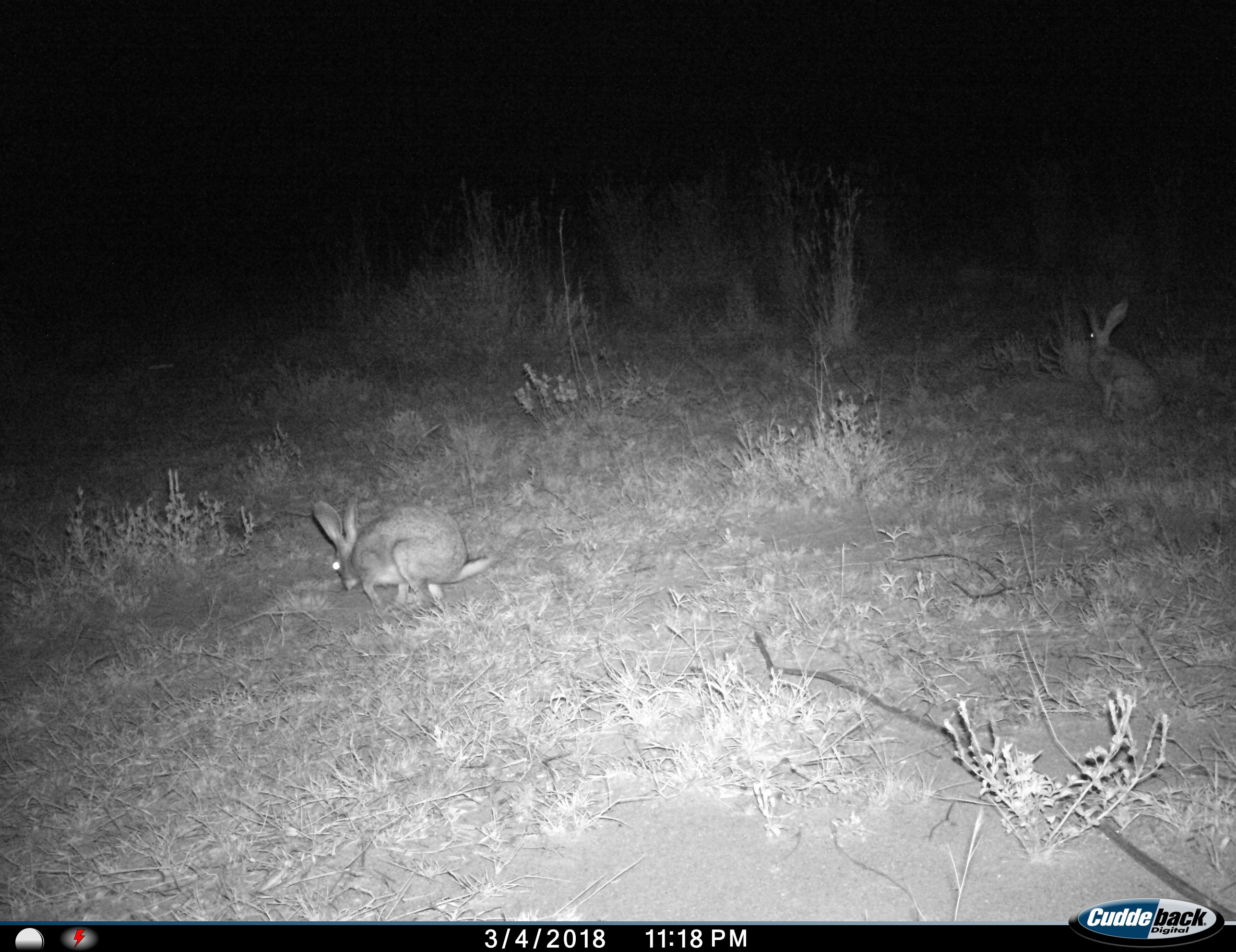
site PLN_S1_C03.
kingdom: Animalia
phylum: Chordata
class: Mammalia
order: Lagomorpha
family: Leporidae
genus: Lepus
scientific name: Lepus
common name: hare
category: hareunknown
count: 2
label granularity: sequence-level